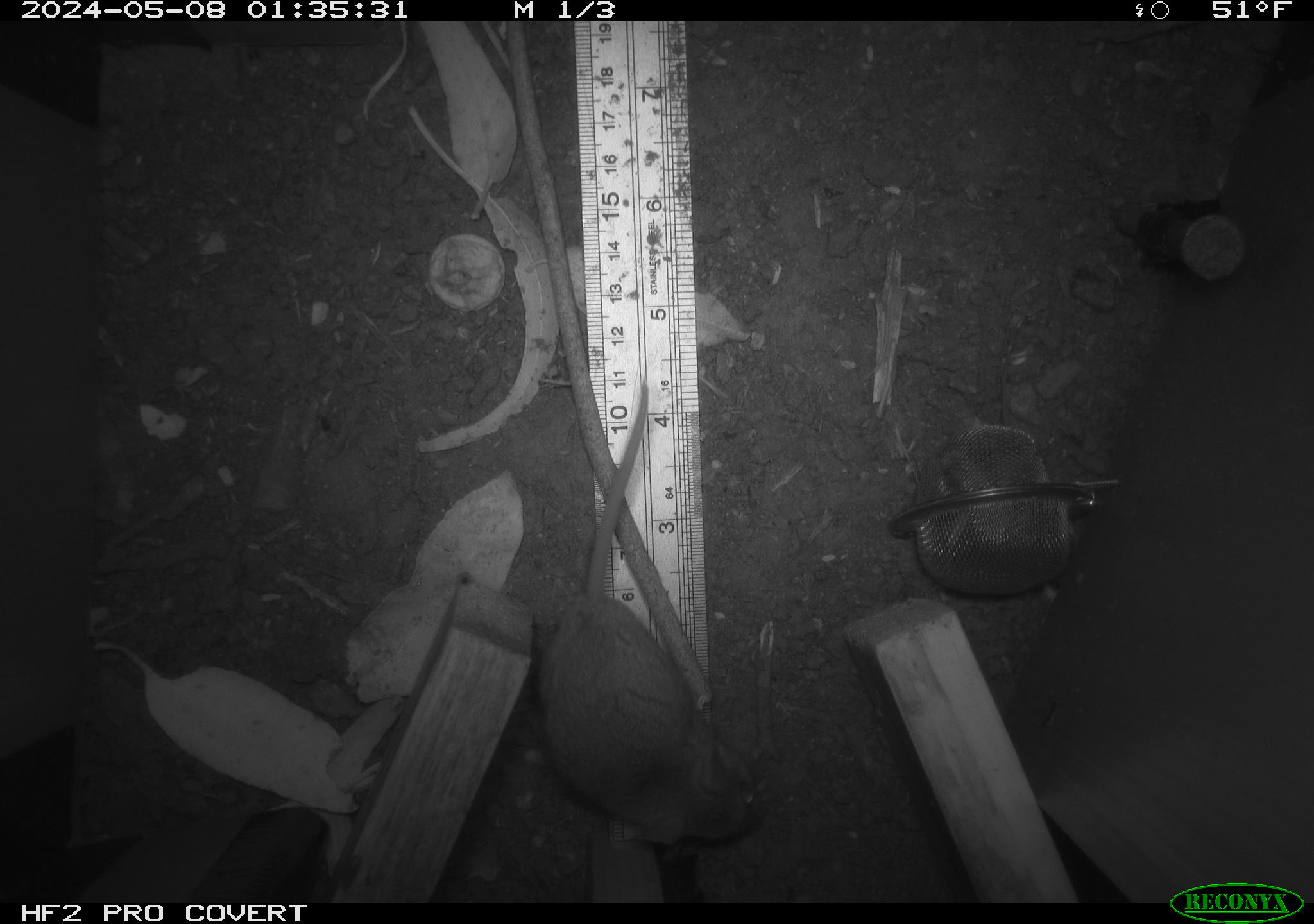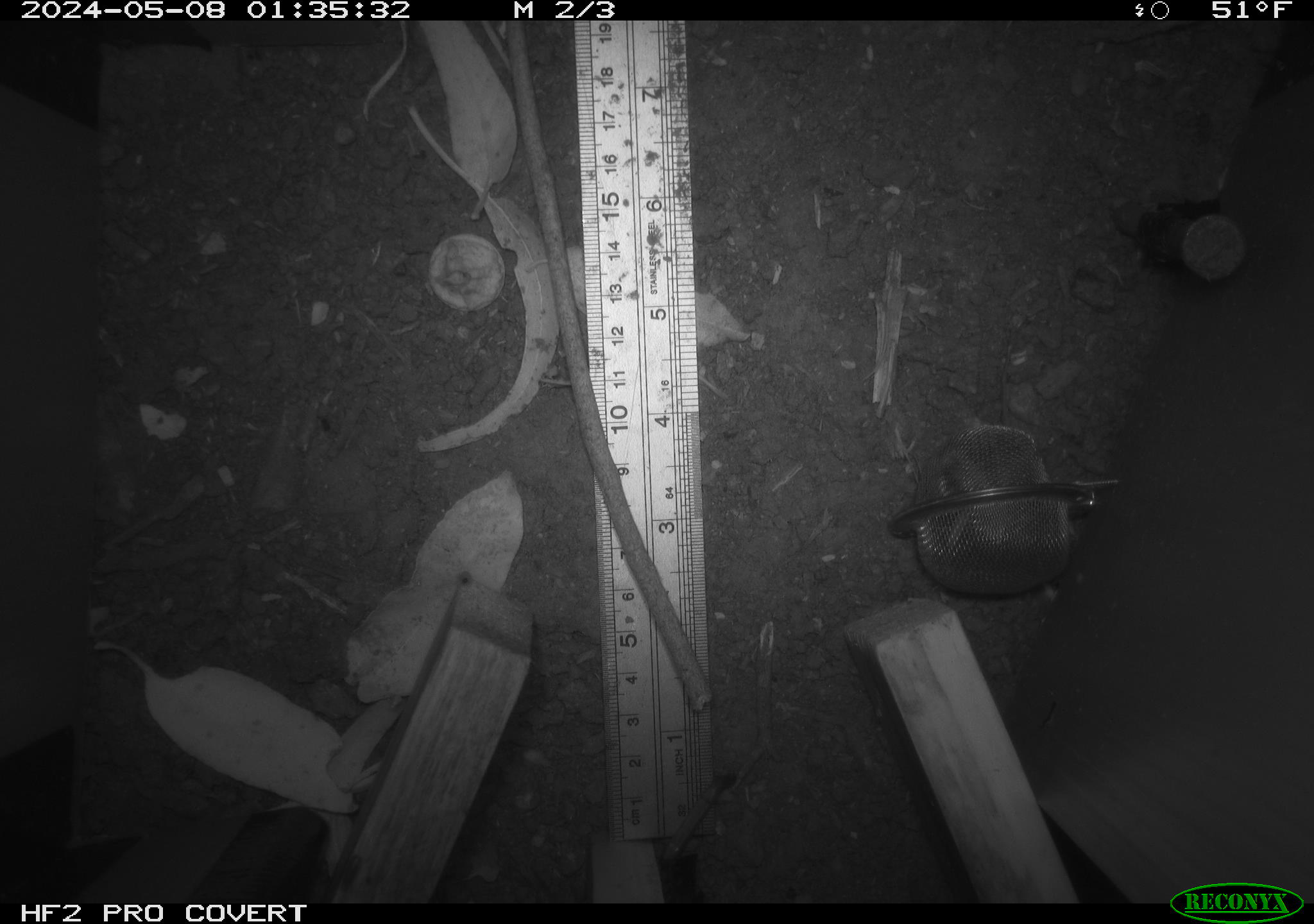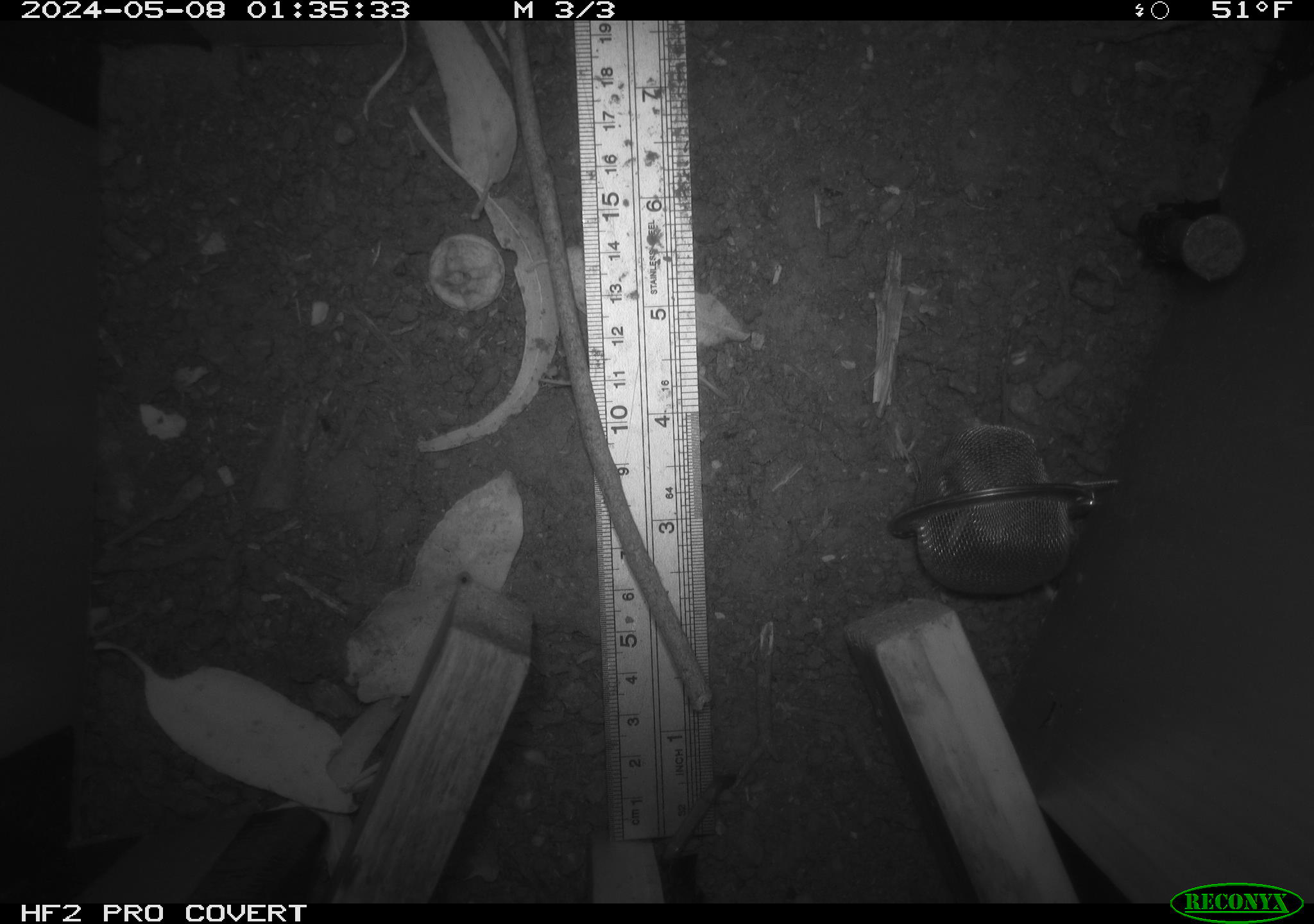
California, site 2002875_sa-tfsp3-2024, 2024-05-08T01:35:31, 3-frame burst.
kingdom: Animalia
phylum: Chordata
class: Mammalia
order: Rodentia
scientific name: Rodentia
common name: mouse species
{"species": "mouse species (Rodentia)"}